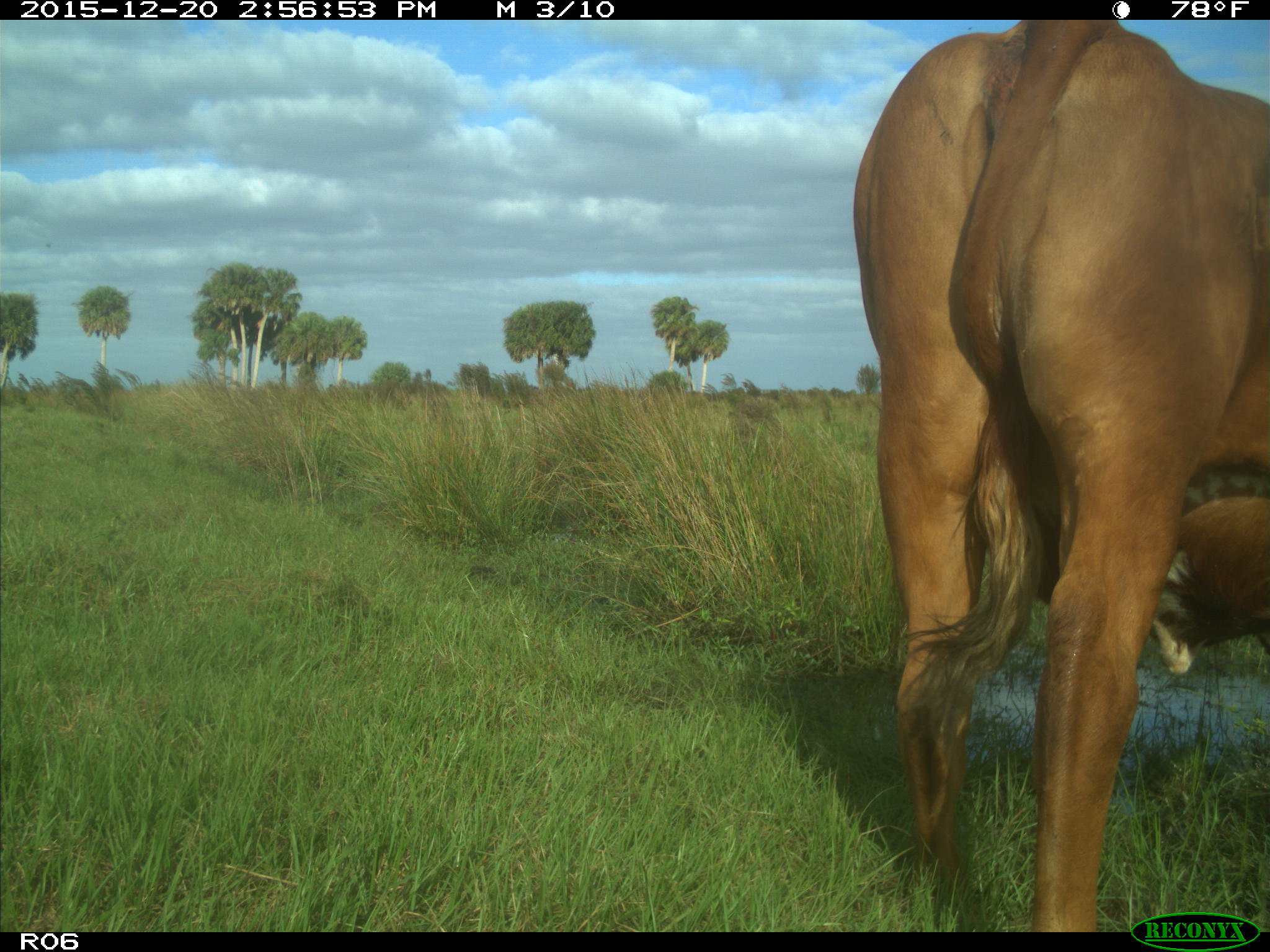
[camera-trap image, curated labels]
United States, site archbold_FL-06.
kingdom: Animalia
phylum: Chordata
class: Mammalia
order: Artiodactyla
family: Bovidae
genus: Bos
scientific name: Bos taurus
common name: domestic cow